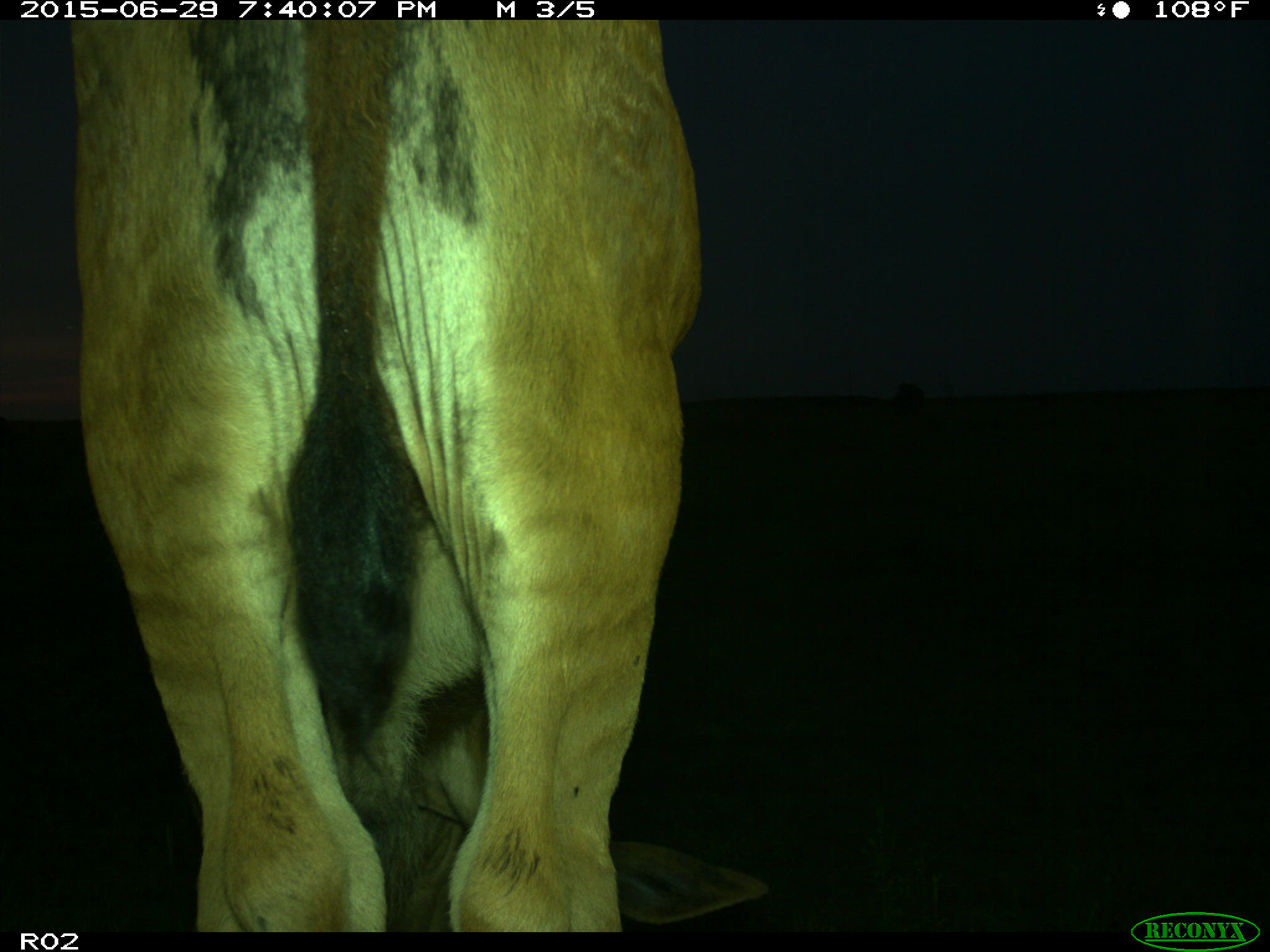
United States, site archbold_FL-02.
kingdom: Animalia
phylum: Chordata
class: Mammalia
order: Artiodactyla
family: Bovidae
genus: Bos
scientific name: Bos taurus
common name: domestic cow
Bos taurus (domestic cow).